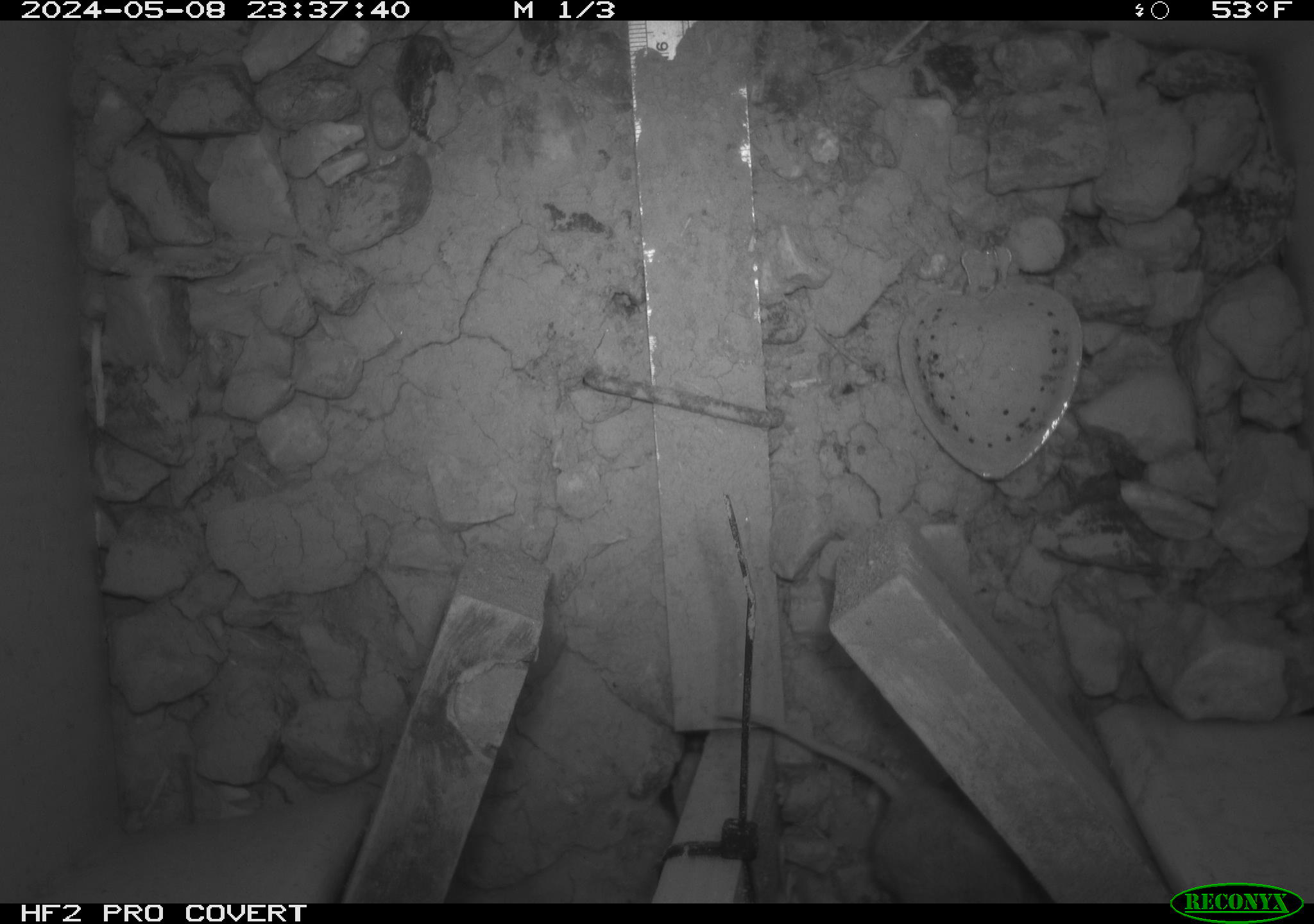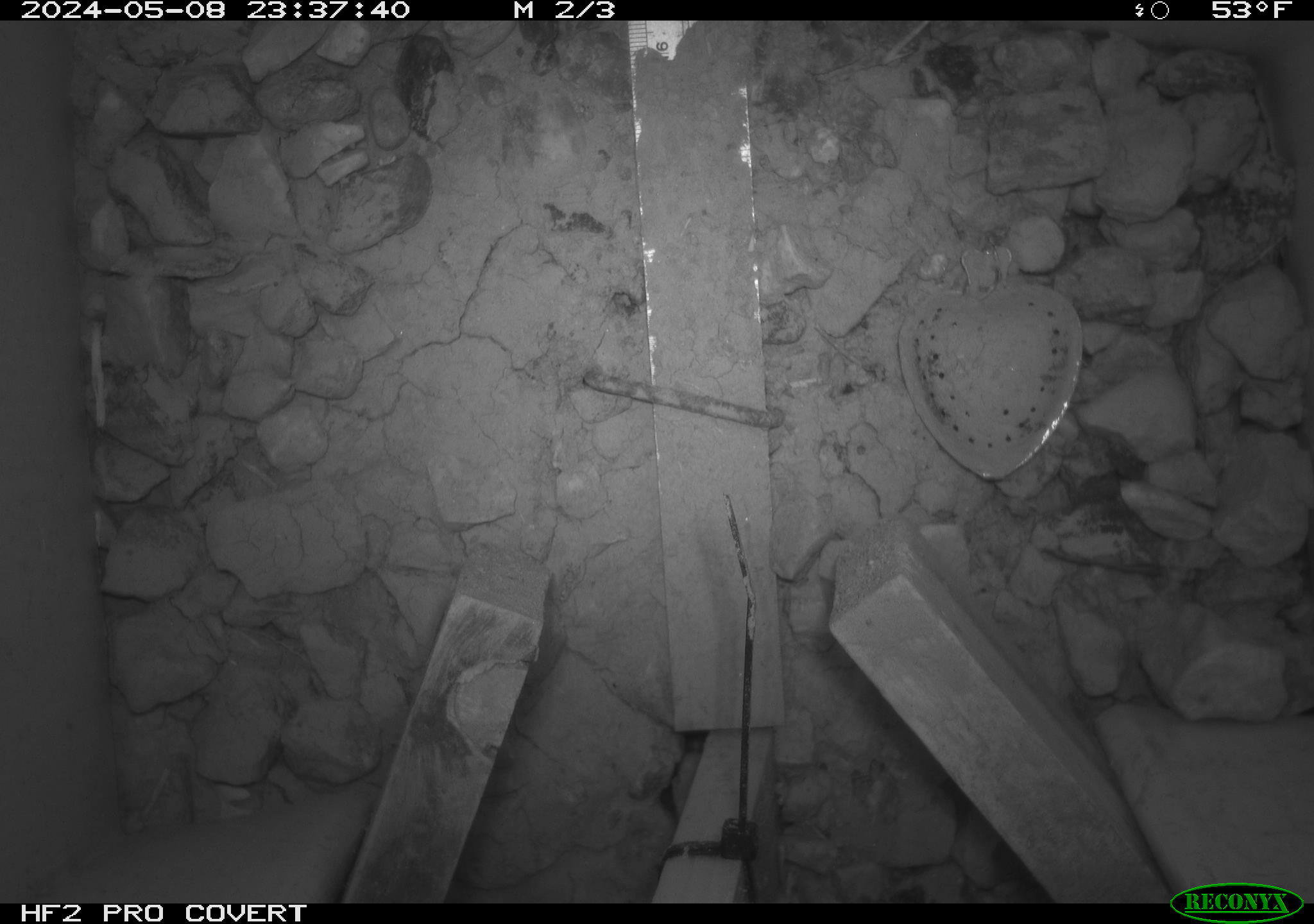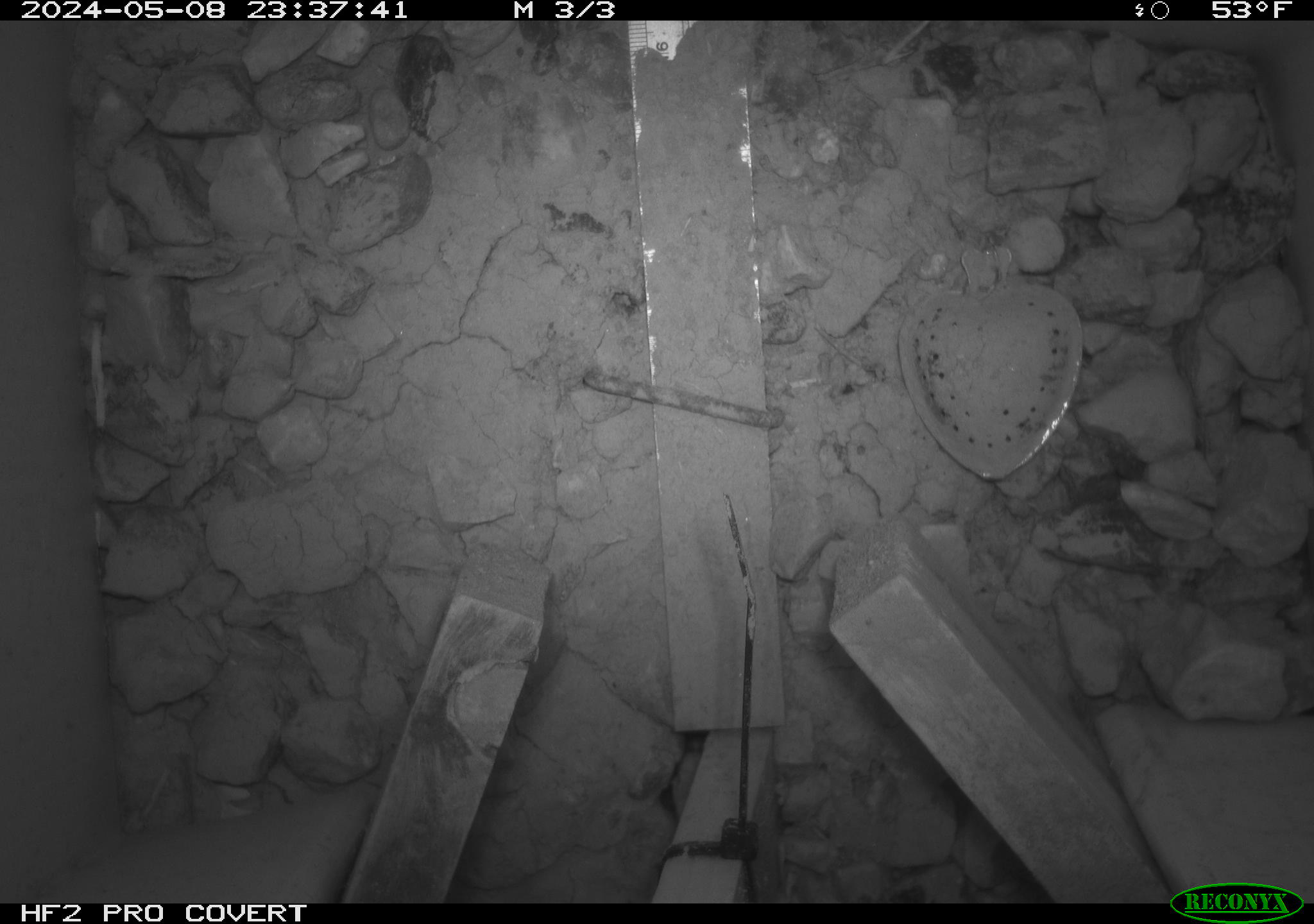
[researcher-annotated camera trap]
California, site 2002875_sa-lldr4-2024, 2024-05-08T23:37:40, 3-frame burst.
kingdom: Animalia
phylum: Chordata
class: Mammalia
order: Rodentia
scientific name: Rodentia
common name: rodent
Rodent (Rodentia).